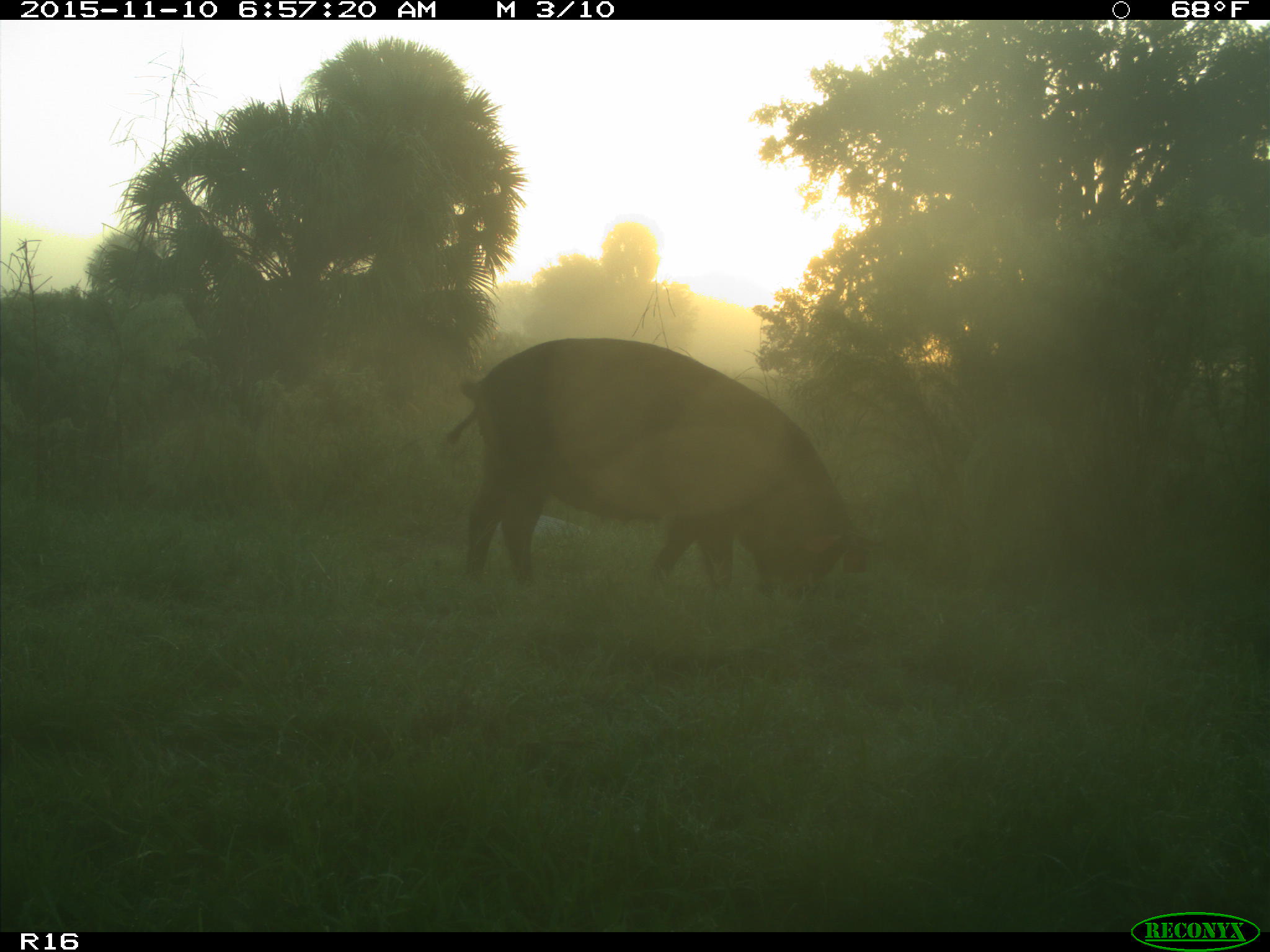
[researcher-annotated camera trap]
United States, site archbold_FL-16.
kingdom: Animalia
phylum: Chordata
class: Mammalia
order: Artiodactyla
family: Suidae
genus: Sus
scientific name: Sus scrofa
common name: wild boar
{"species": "Sus scrofa (wild boar)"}